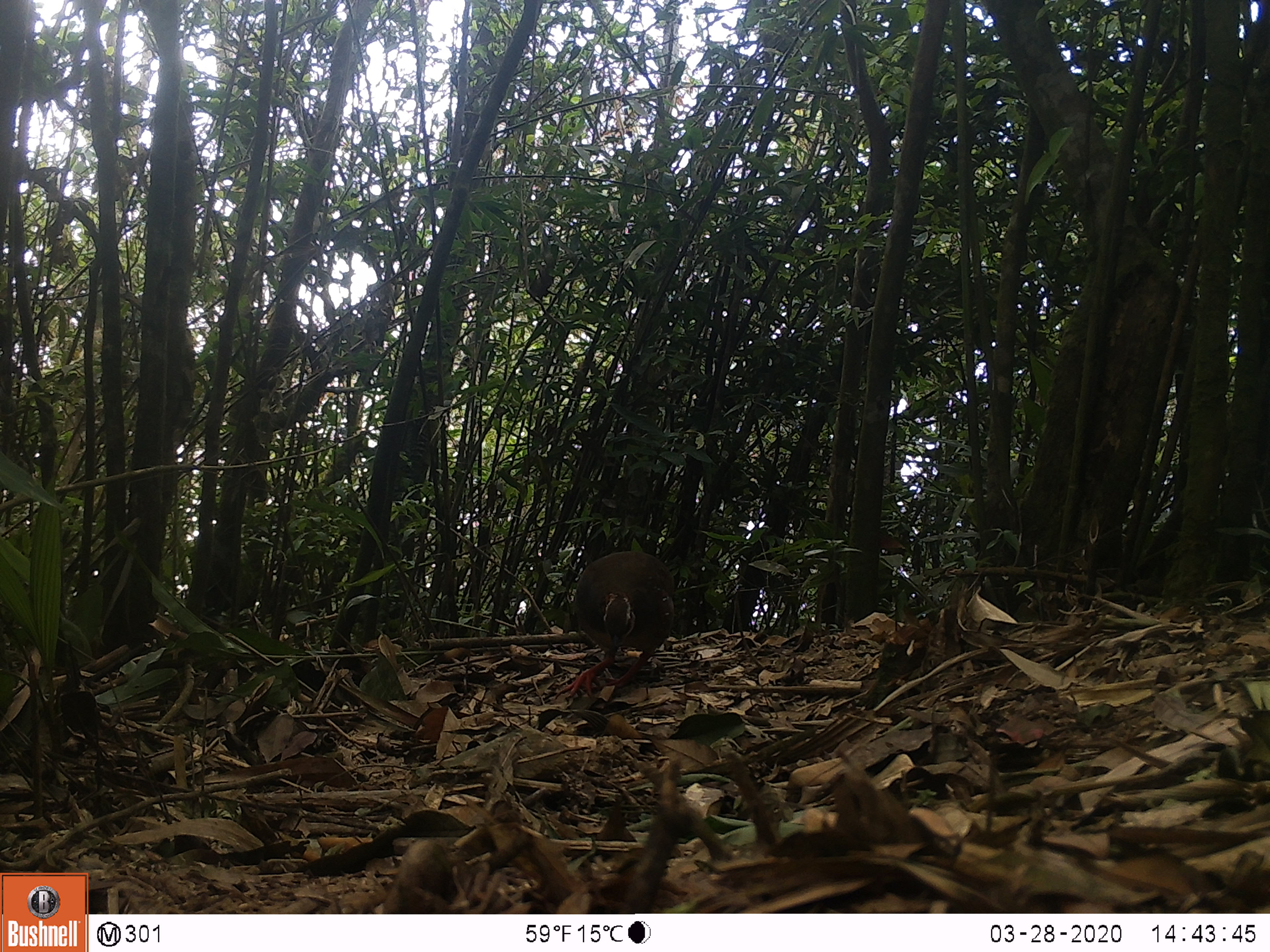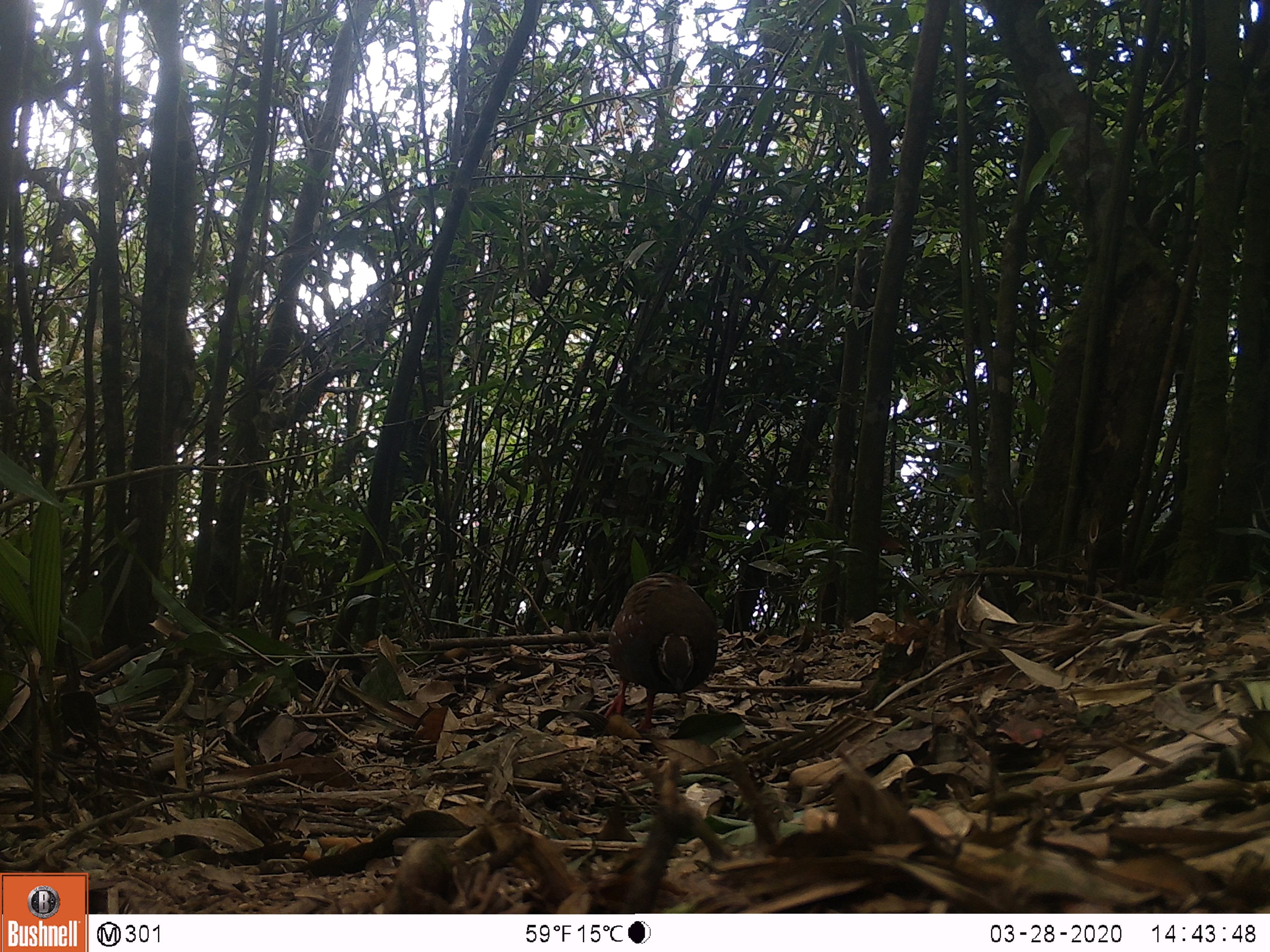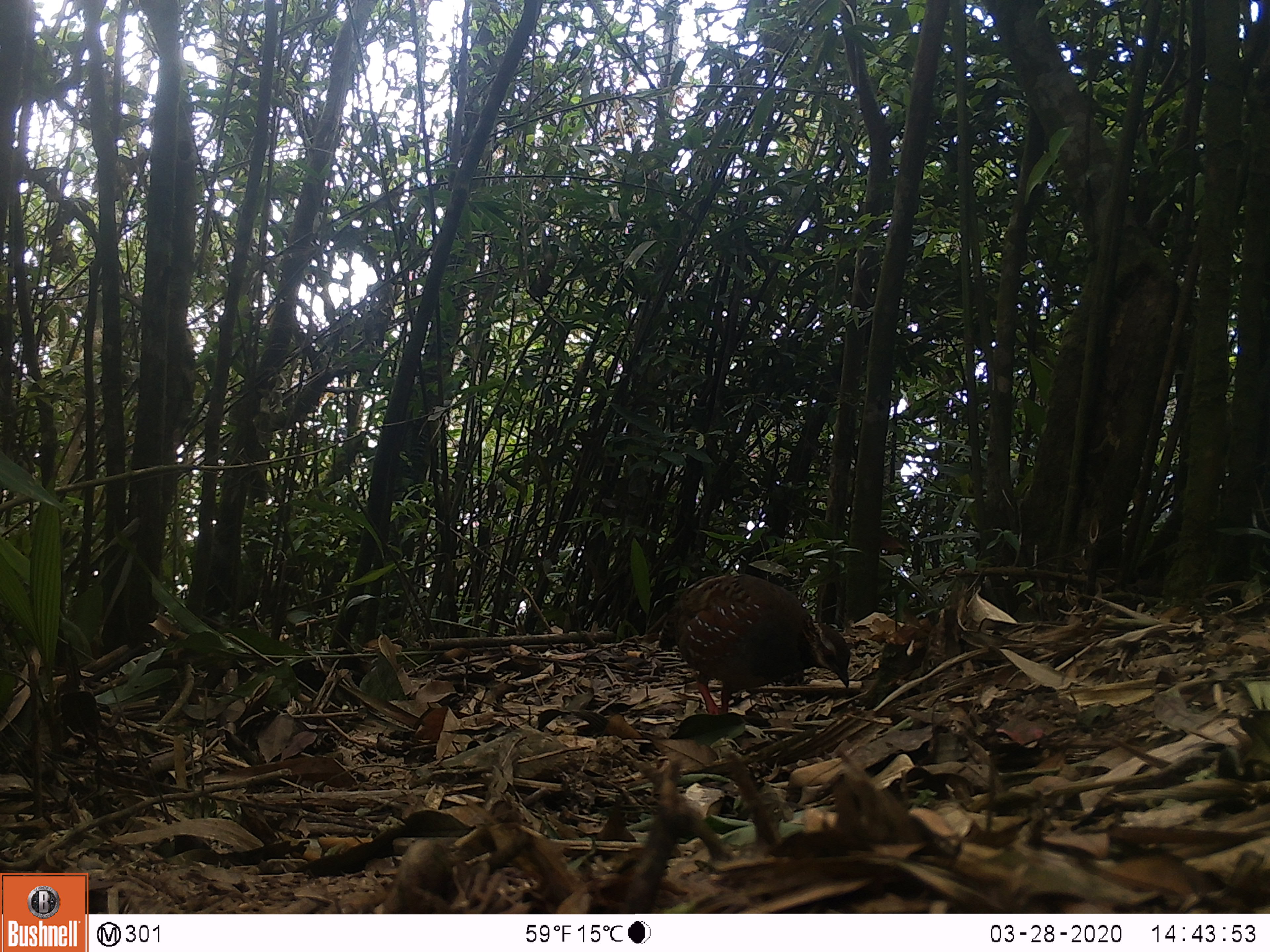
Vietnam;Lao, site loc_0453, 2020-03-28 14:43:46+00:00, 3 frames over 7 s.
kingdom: Animalia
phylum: Chordata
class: Aves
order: Galliformes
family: Phasianidae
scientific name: Phasianidae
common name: partridge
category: unidentified partridge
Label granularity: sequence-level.